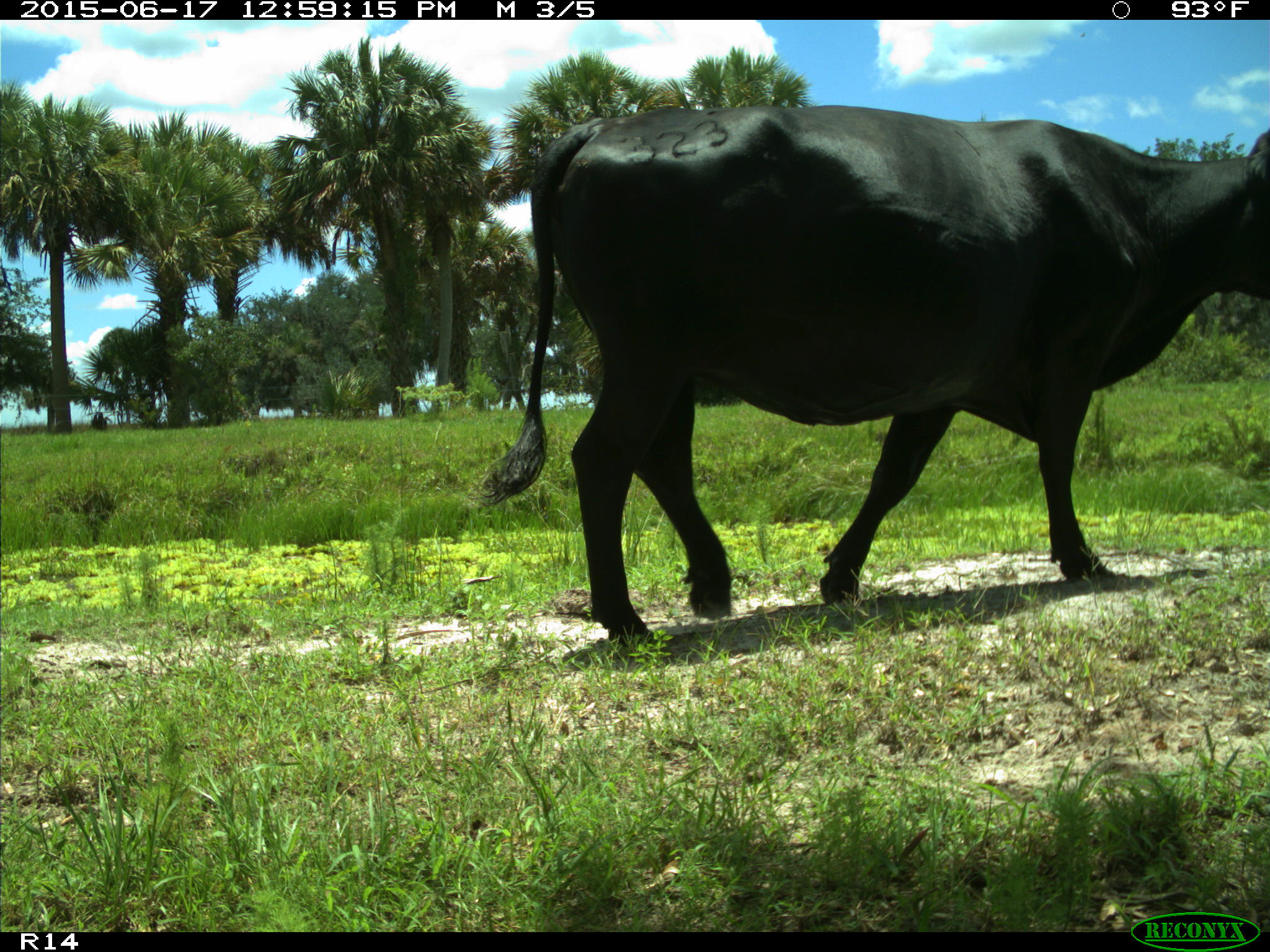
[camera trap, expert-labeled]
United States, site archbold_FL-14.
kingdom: Animalia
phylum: Chordata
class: Mammalia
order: Artiodactyla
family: Bovidae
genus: Bos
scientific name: Bos taurus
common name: domestic cow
Bos taurus (domestic cow).